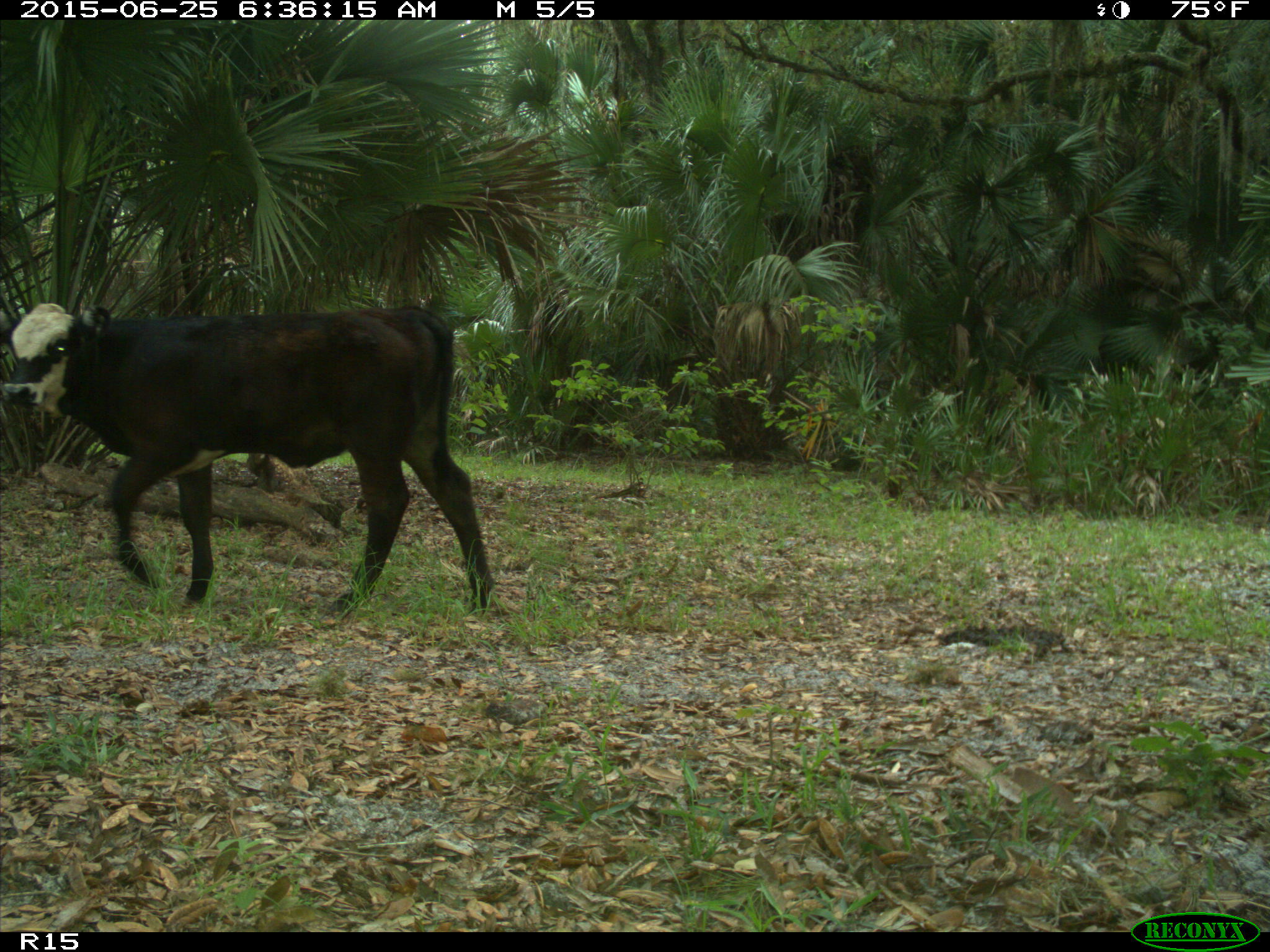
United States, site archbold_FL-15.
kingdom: Animalia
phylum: Chordata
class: Mammalia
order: Artiodactyla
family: Bovidae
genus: Bos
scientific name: Bos taurus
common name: domestic cow